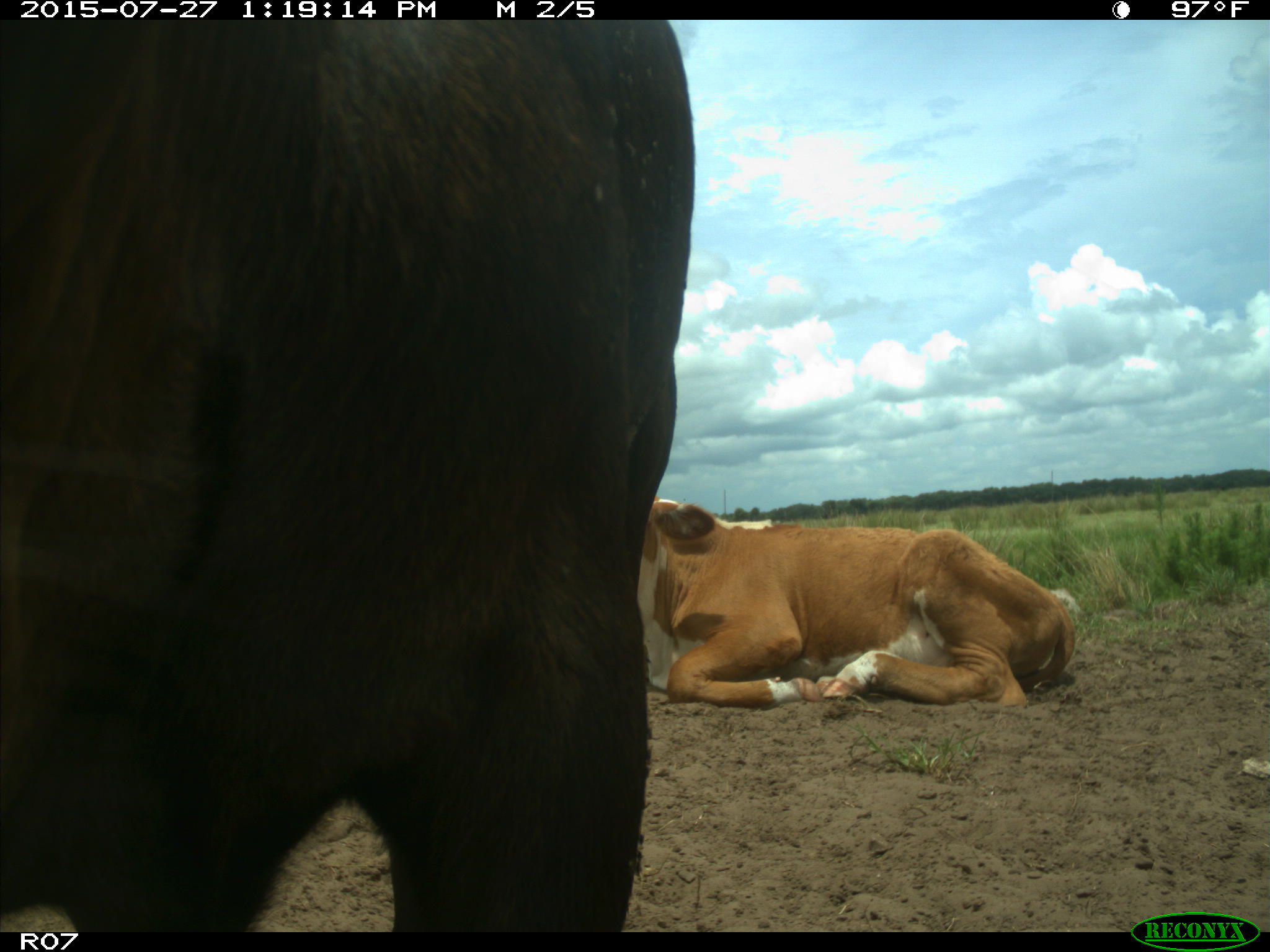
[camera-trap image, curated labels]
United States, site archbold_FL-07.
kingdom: Animalia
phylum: Chordata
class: Mammalia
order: Artiodactyla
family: Bovidae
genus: Bos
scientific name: Bos taurus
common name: domestic cow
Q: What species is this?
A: Bos taurus (domestic cow).